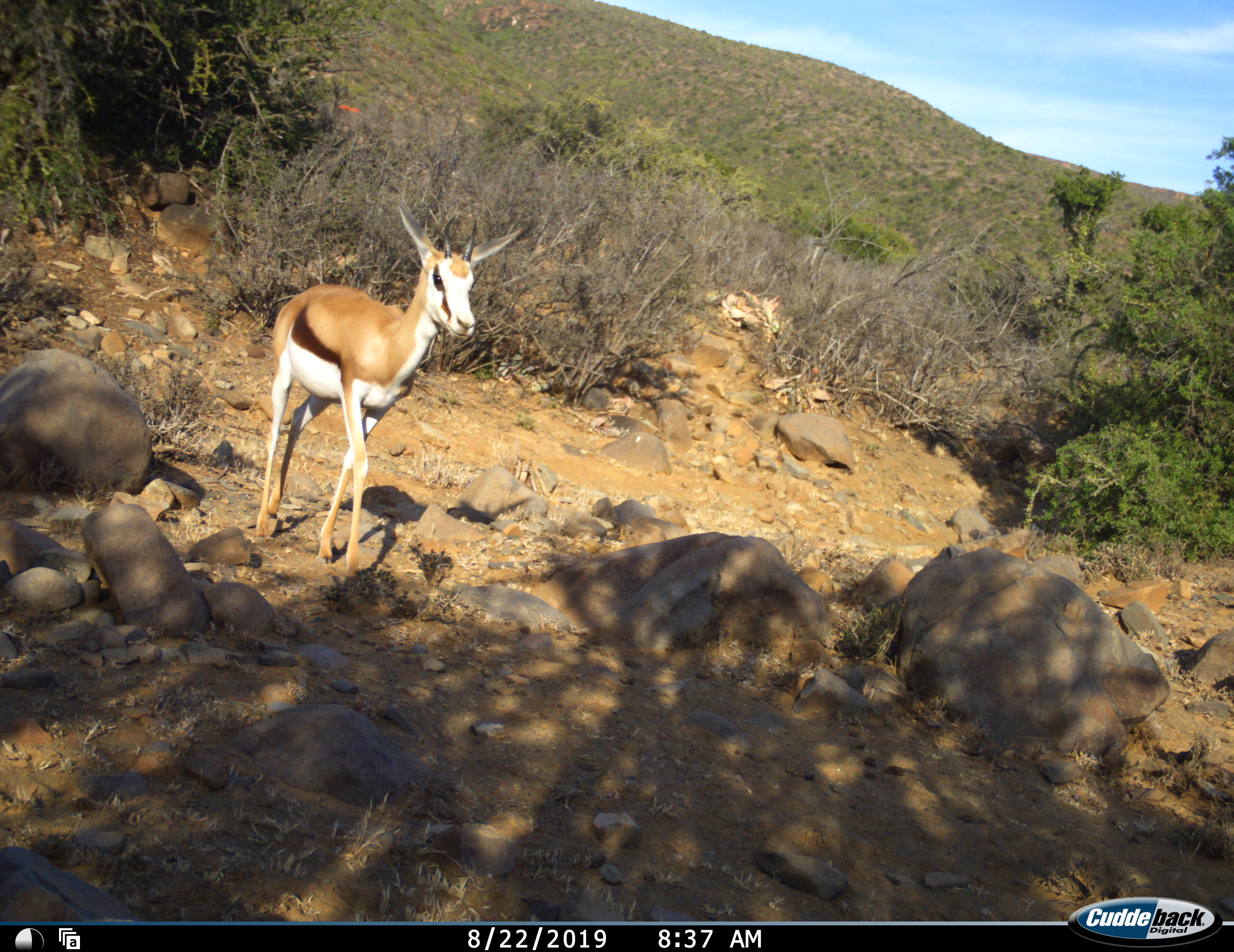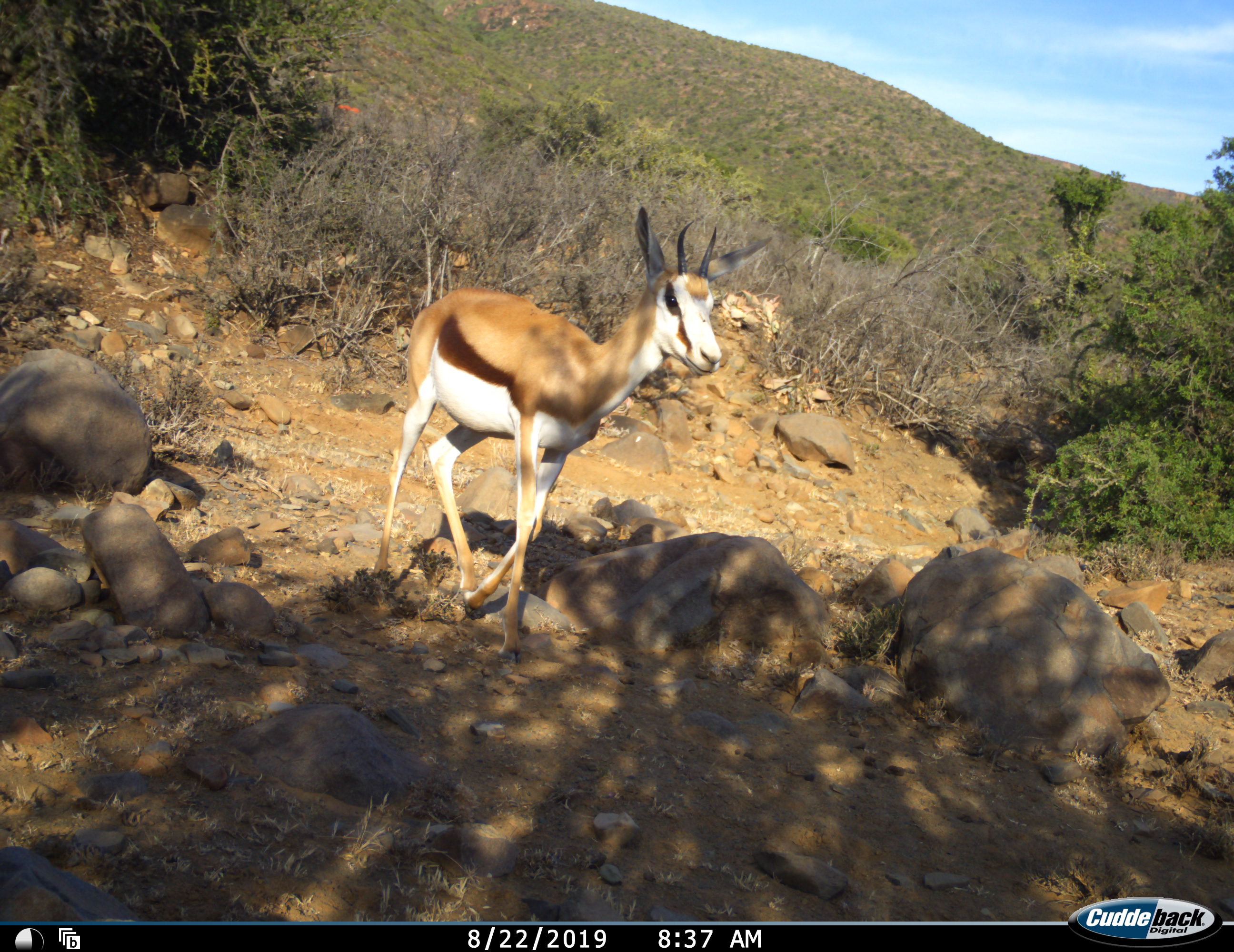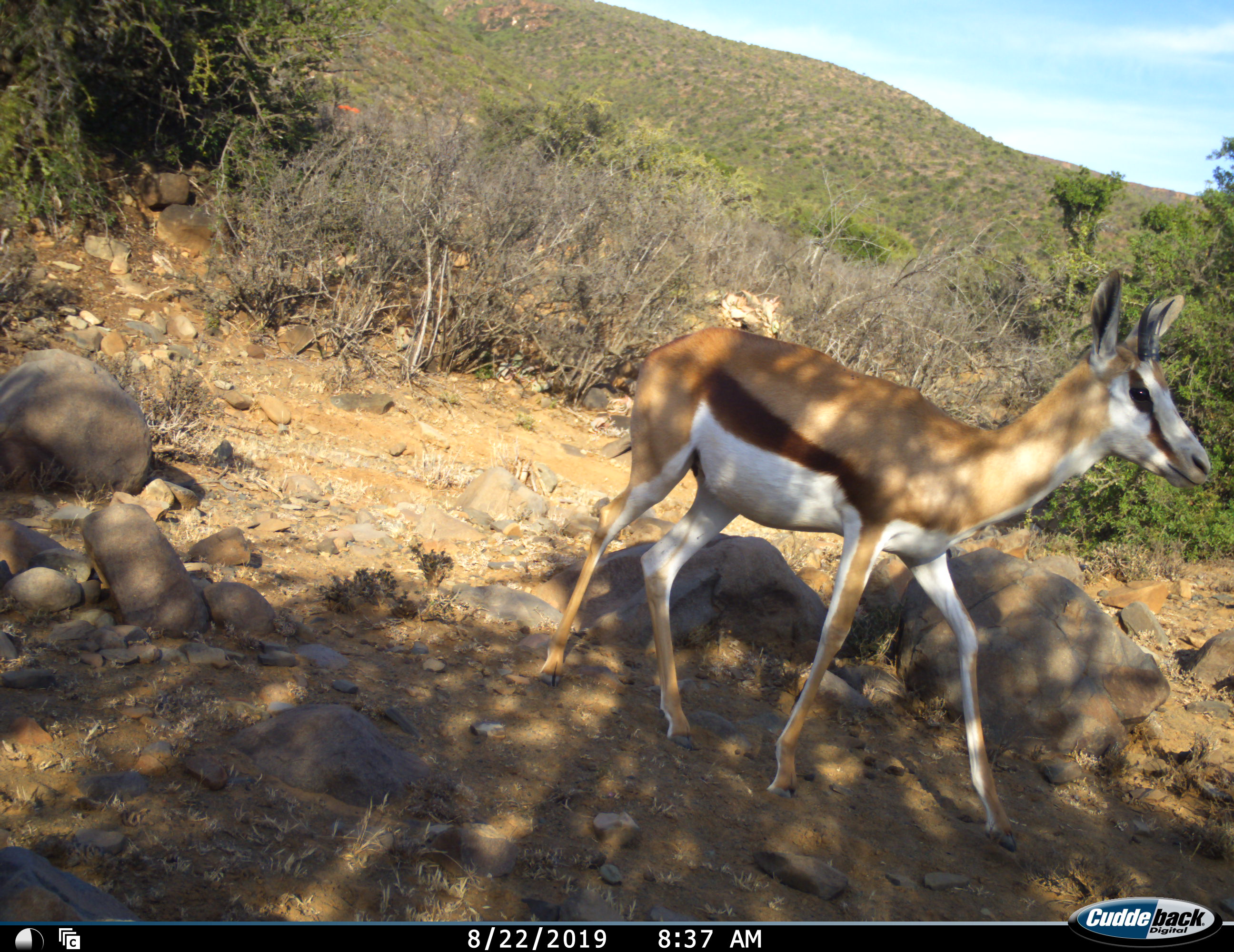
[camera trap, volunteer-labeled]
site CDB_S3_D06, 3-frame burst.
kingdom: Animalia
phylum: Chordata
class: Mammalia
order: Artiodactyla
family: Bovidae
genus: Antidorcas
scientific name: Antidorcas marsupialis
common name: springbok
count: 1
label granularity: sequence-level